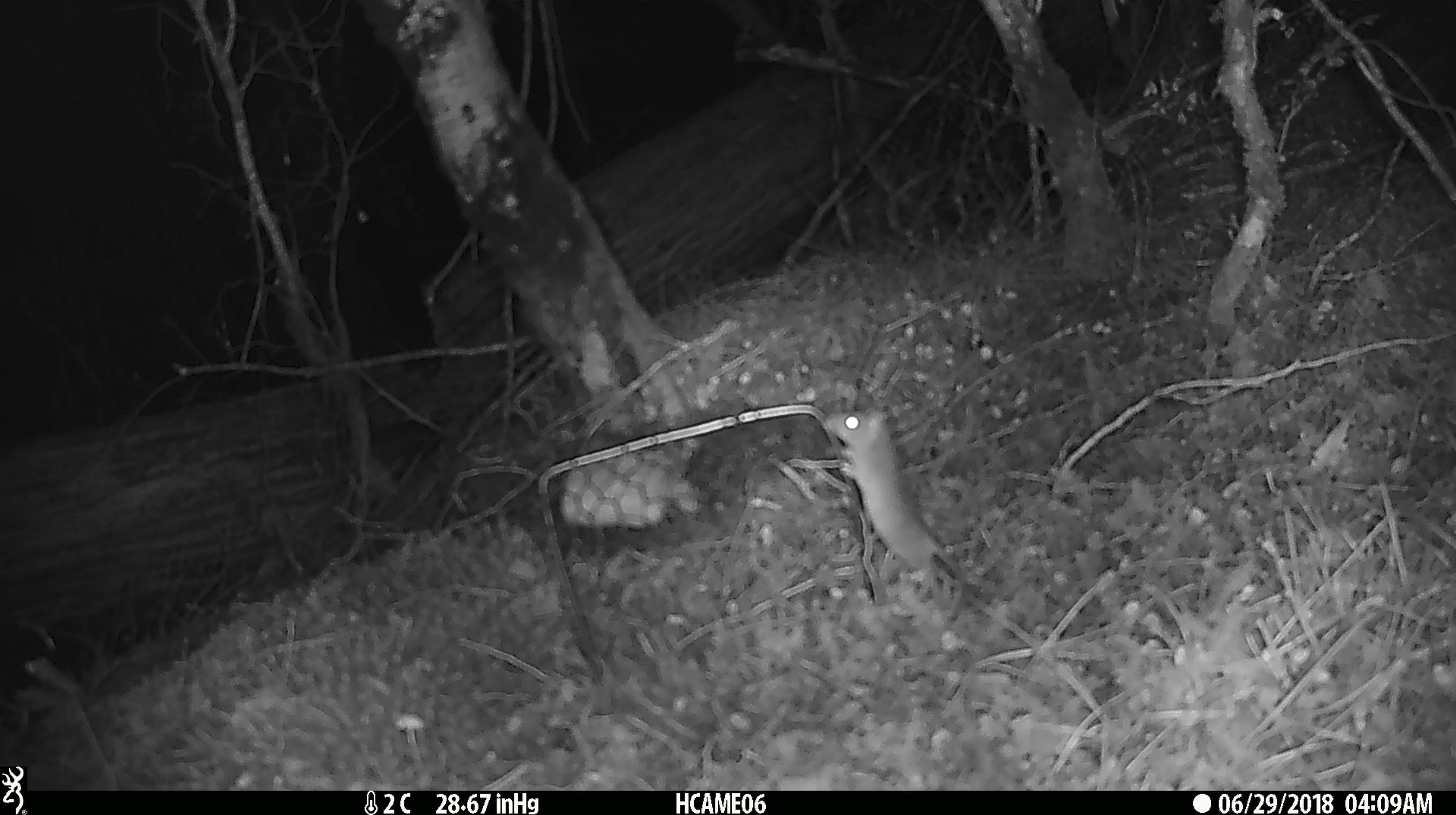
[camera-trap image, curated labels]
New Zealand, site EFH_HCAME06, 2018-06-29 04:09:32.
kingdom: Animalia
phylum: Chordata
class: Mammalia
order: Rodentia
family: Muridae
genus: Mus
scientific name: Mus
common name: mouse